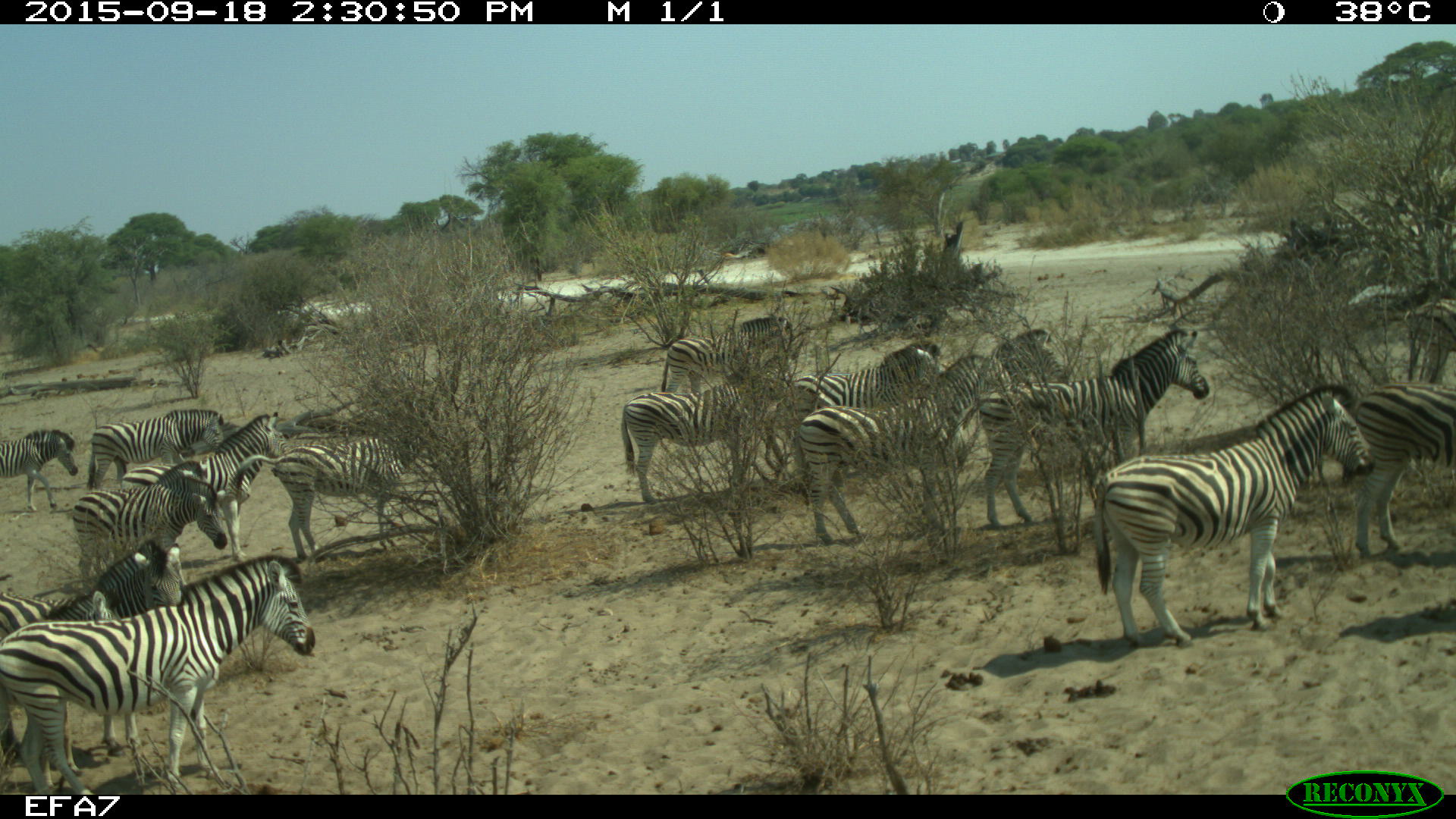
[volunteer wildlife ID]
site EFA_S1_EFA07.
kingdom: Animalia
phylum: Chordata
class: Mammalia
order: Perissodactyla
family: Equidae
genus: Equus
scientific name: Equus quagga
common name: plains zebra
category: zebraplains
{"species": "zebraplains (plains zebra) (Equus quagga)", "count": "11-50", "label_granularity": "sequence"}